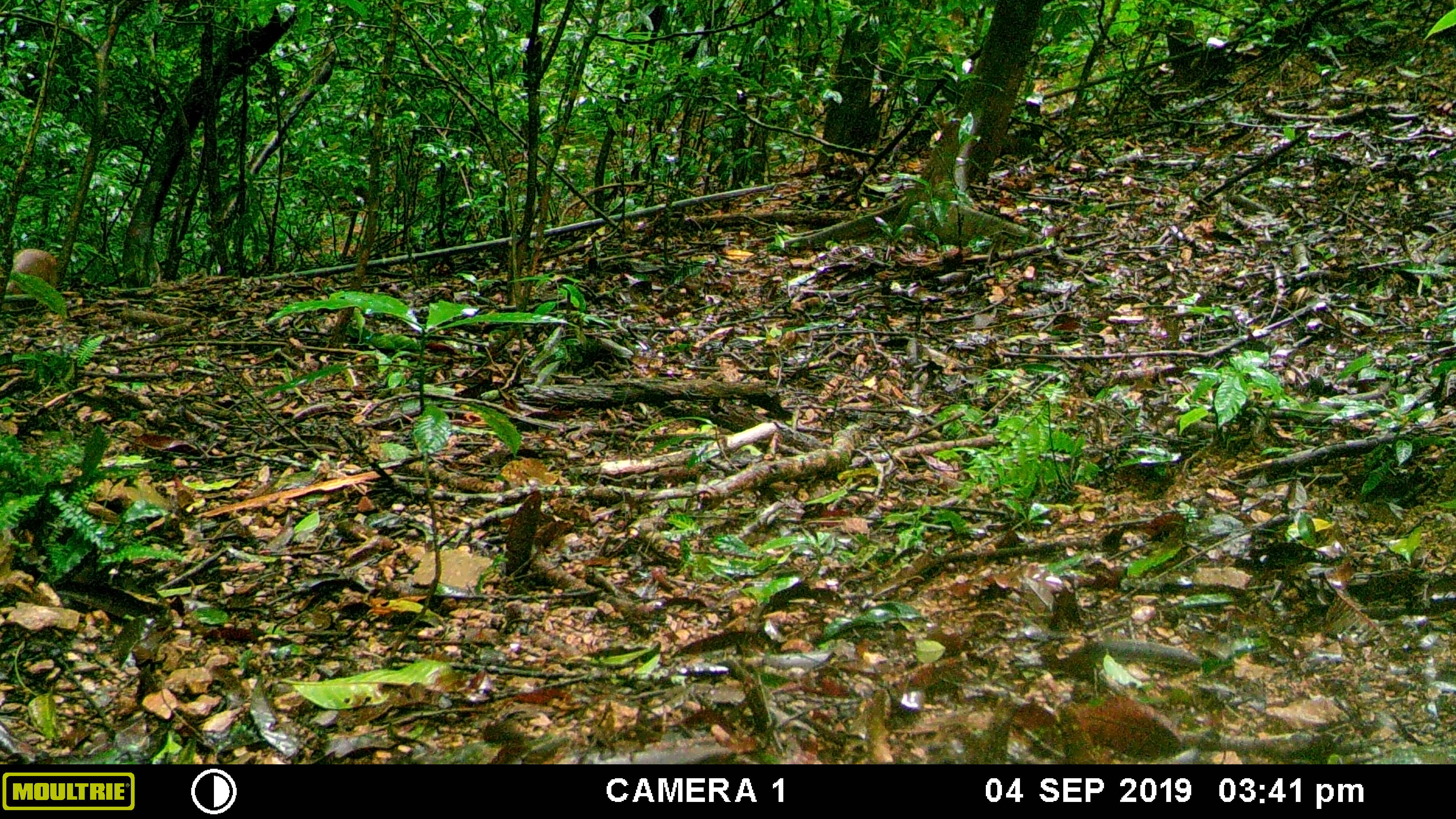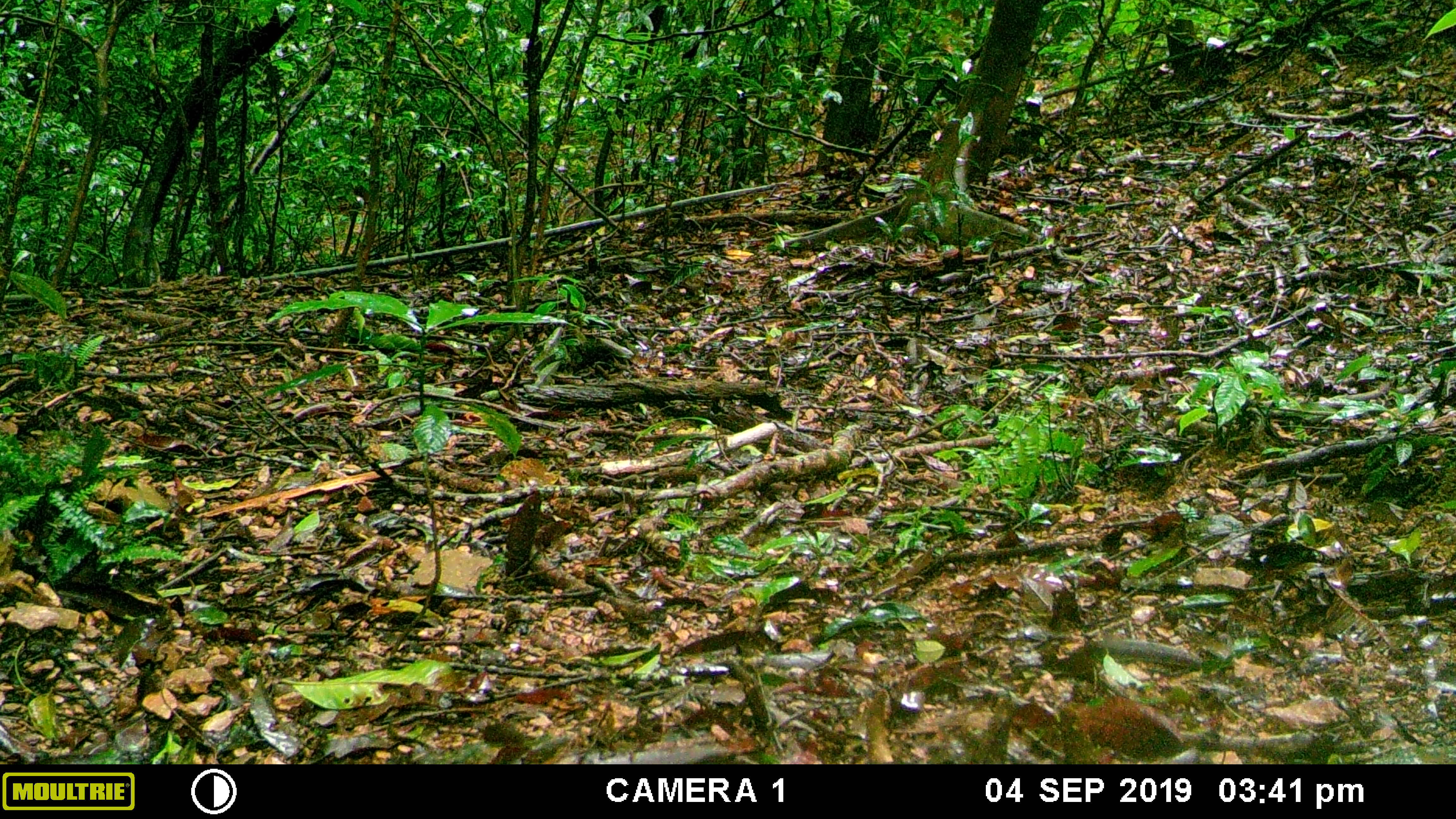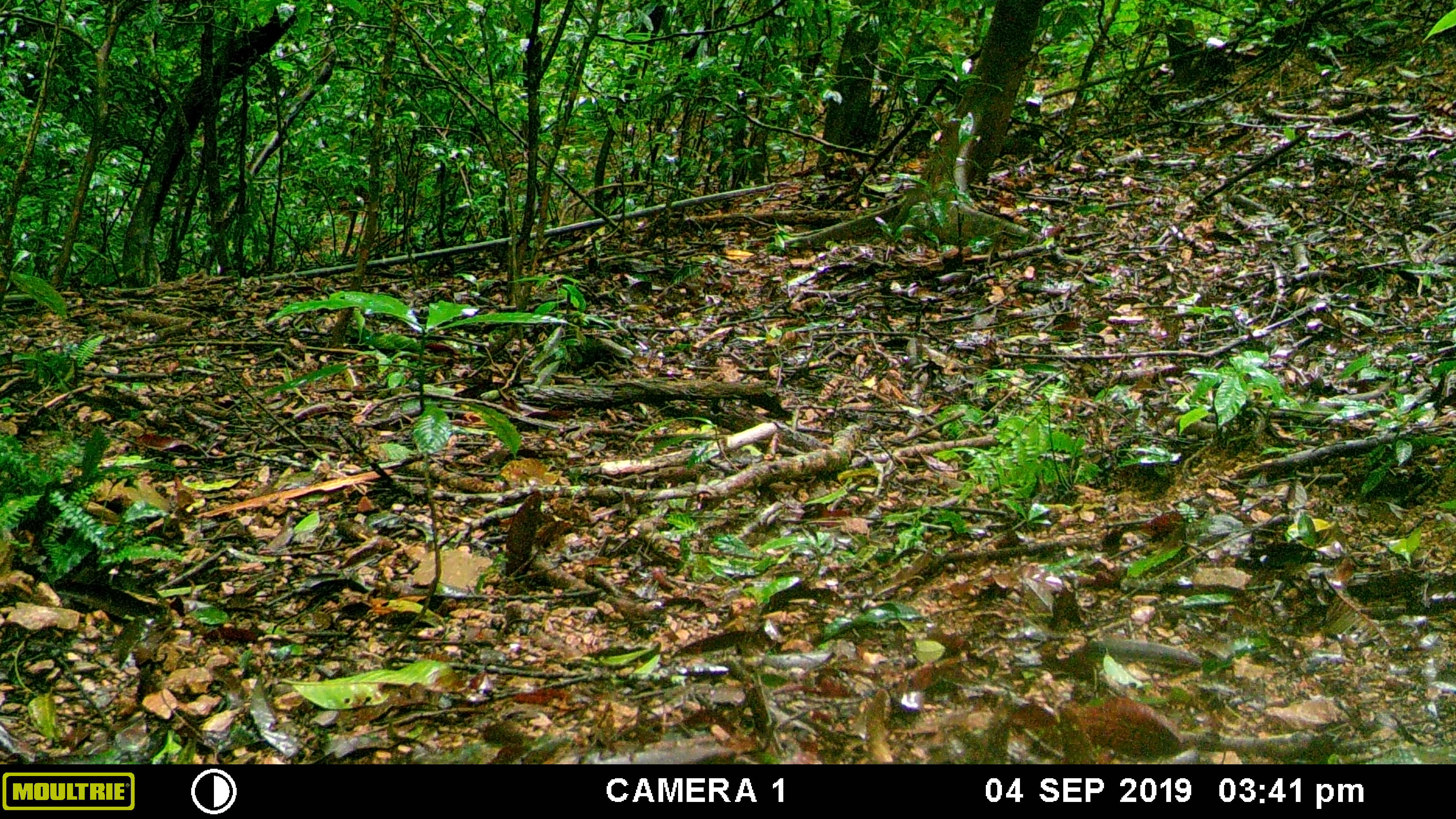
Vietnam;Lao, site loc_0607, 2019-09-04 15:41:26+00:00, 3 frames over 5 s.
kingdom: Animalia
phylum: Chordata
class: Mammalia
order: Artiodactyla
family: Suidae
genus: Sus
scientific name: Sus scrofa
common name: eurasian wild pig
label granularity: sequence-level